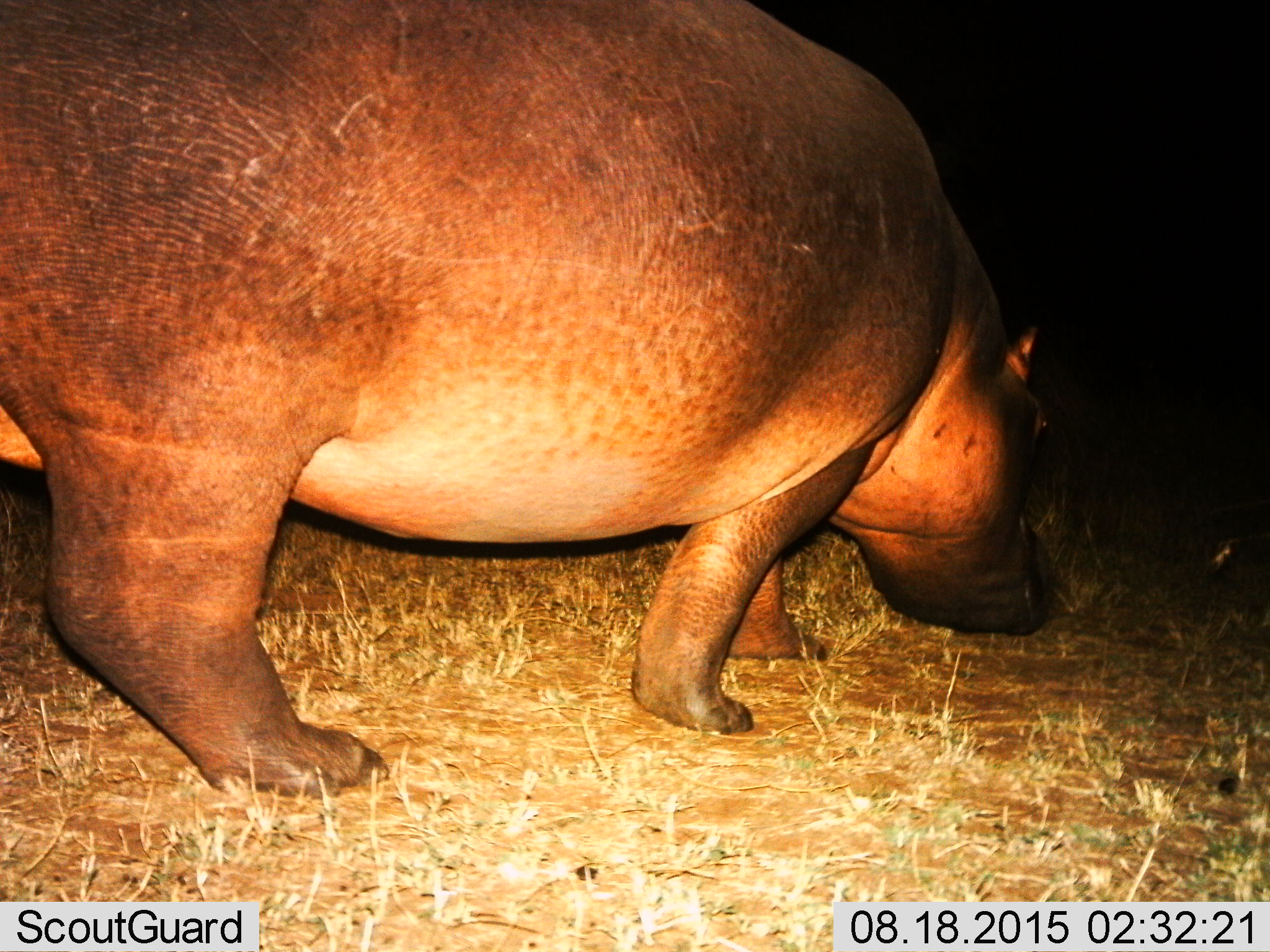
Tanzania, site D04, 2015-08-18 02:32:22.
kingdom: Animalia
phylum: Chordata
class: Mammalia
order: Artiodactyla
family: Hippopotamidae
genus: Hippopotamus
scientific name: Hippopotamus amphibius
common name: hippopotamus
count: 1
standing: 8%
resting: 0%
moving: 46%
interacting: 0%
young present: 0%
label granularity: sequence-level